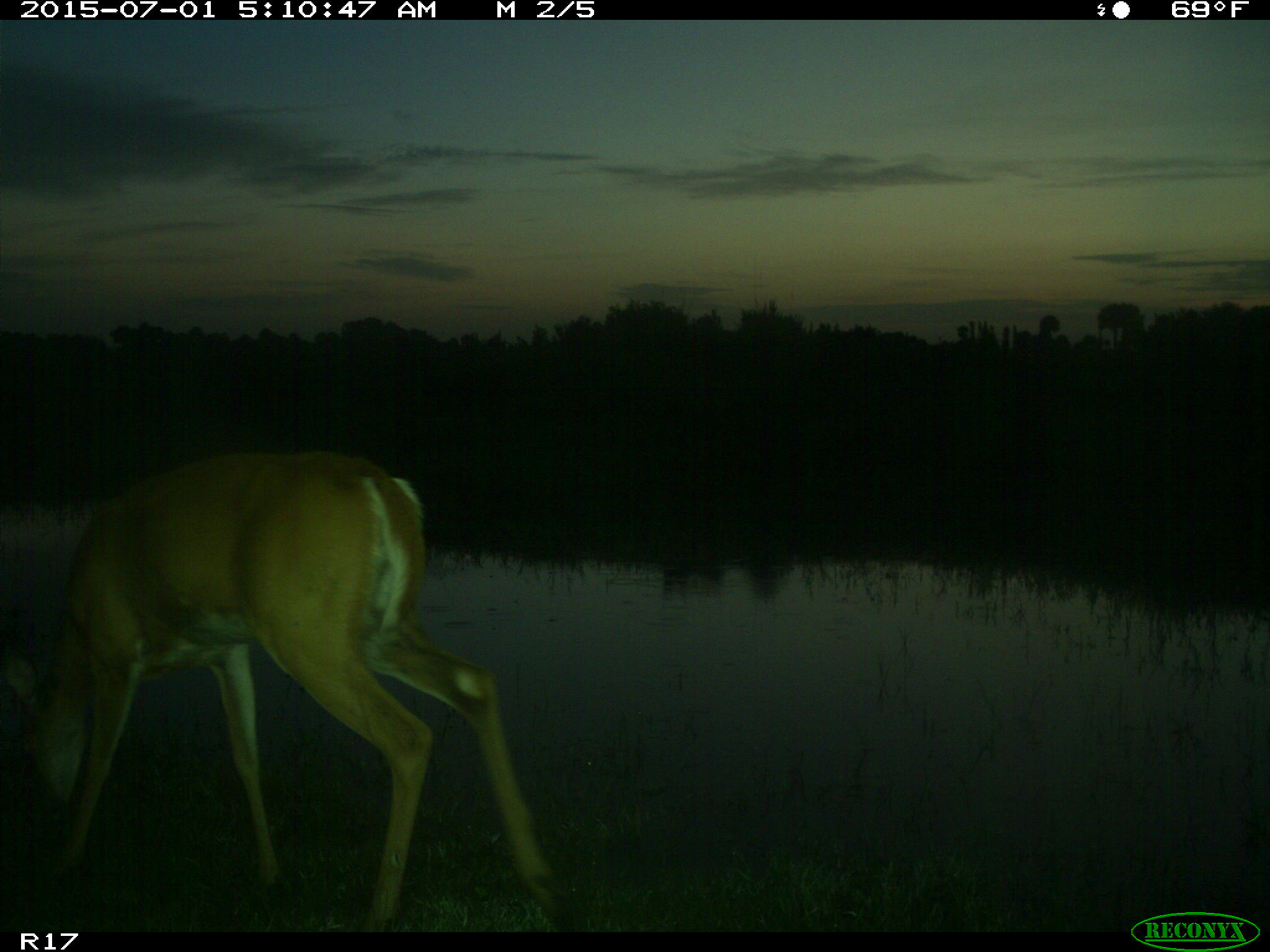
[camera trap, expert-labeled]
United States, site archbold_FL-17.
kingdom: Animalia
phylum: Chordata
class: Mammalia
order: Artiodactyla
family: Cervidae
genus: Odocoileus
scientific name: Odocoileus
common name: deer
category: unidentified deer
Unidentified deer (deer) (Odocoileus).